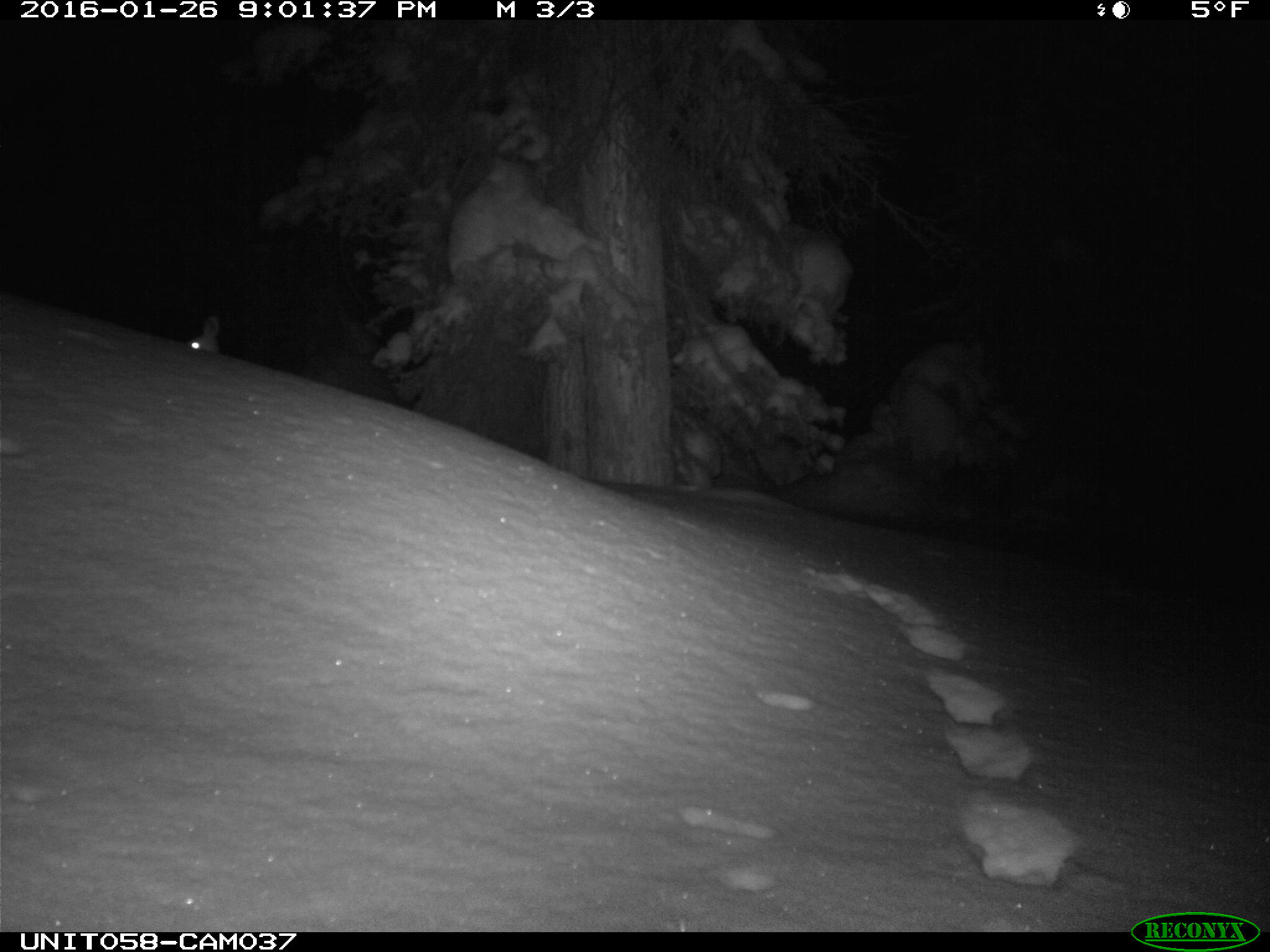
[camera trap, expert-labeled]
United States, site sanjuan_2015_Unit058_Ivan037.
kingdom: Animalia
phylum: Chordata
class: Mammalia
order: Lagomorpha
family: Leporidae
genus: Lepus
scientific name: Lepus americanus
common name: snowshoe hare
Lepus americanus (snowshoe hare).